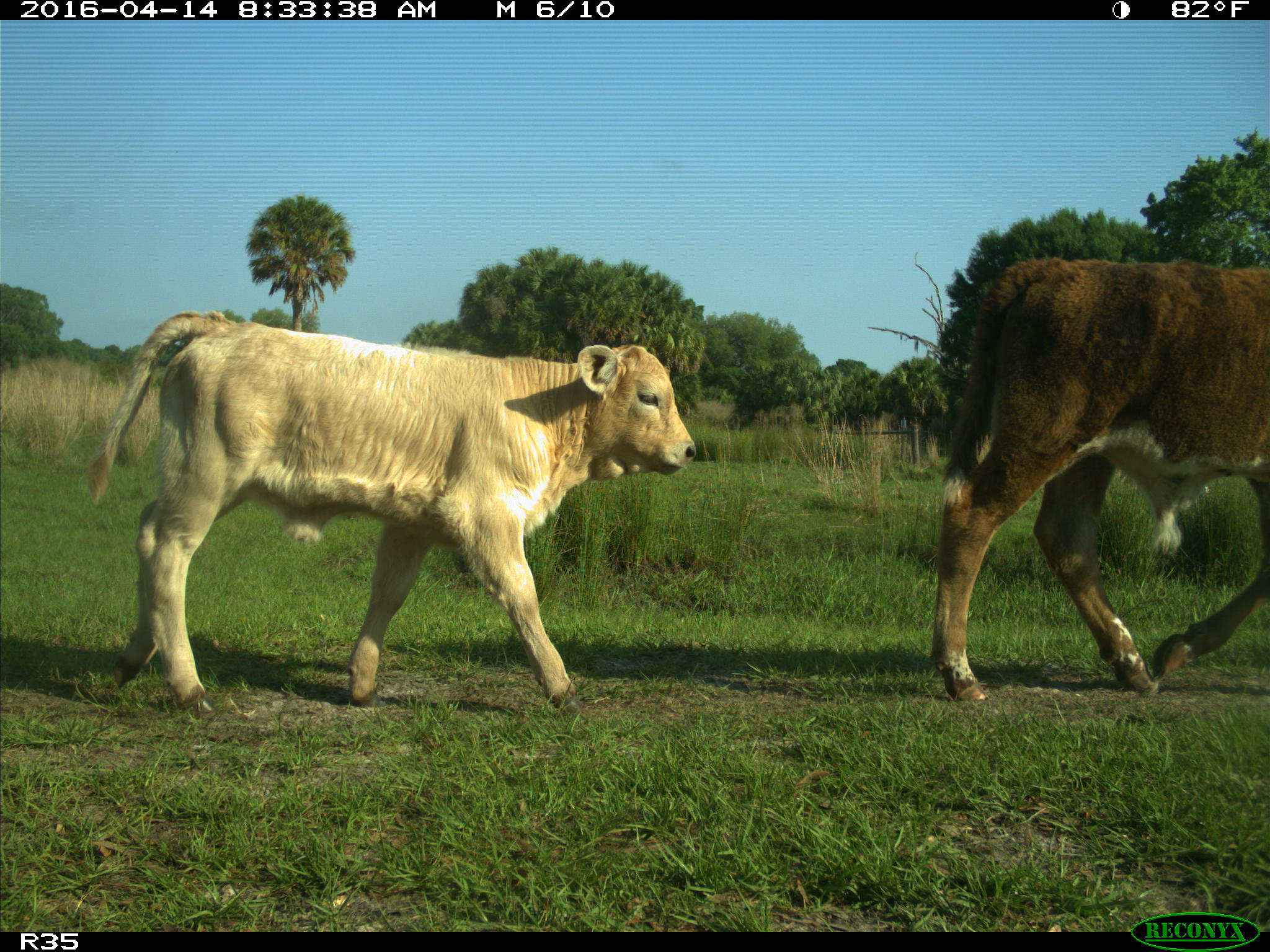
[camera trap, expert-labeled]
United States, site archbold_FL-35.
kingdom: Animalia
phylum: Chordata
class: Mammalia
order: Artiodactyla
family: Bovidae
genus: Bos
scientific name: Bos taurus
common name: domestic cow